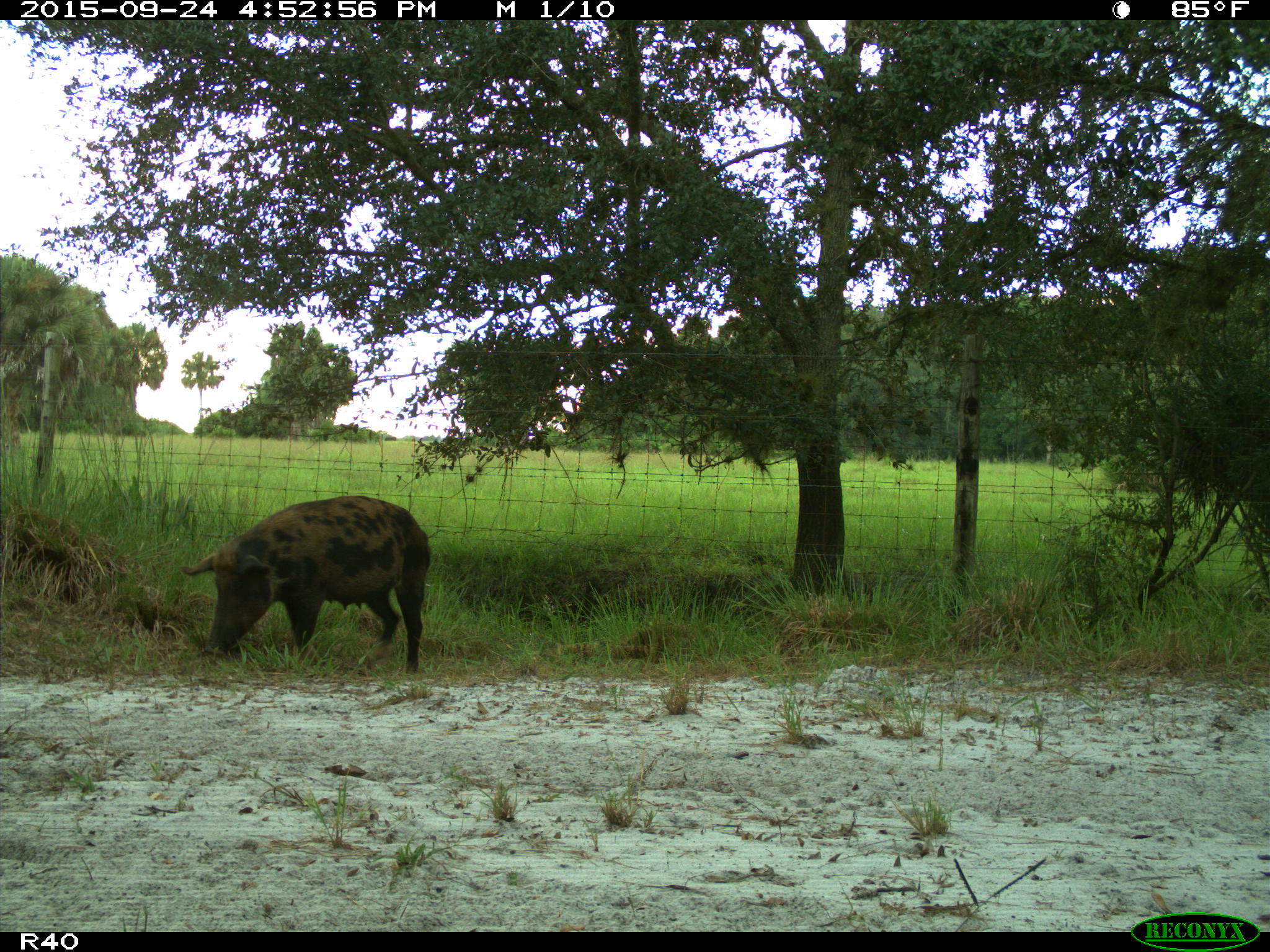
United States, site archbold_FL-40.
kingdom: Animalia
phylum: Chordata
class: Mammalia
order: Artiodactyla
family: Suidae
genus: Sus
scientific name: Sus scrofa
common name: wild boar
Sus scrofa (wild boar).